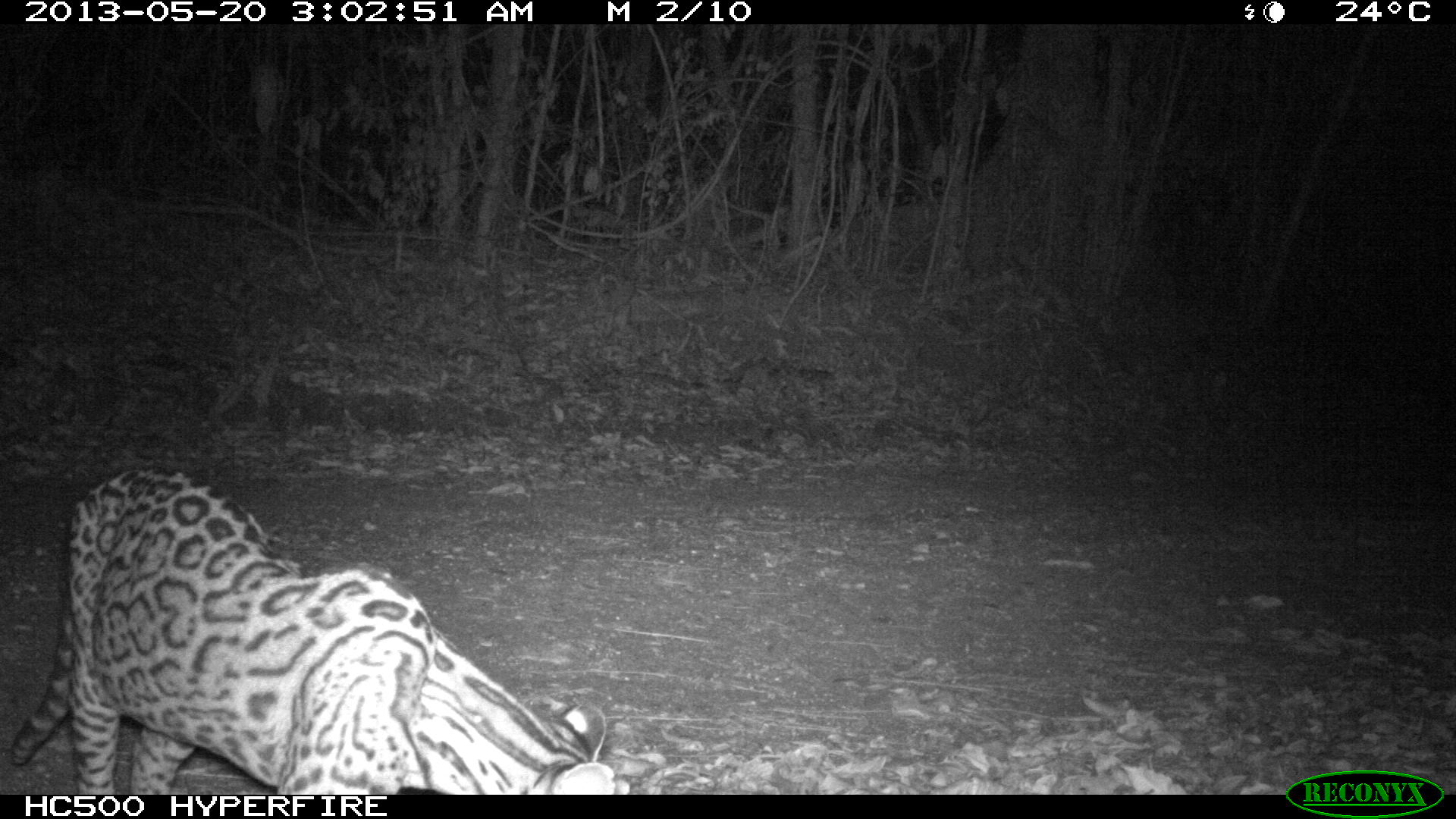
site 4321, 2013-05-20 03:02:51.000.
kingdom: Animalia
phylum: Chordata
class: Mammalia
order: Carnivora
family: Felidae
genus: Leopardus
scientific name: Leopardus pardalis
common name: ocelot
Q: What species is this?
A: Leopardus pardalis (ocelot).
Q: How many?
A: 1.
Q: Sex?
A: Male.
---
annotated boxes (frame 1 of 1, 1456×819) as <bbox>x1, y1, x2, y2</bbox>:
leopardus pardalis: <bbox>10, 465, 631, 795</bbox>